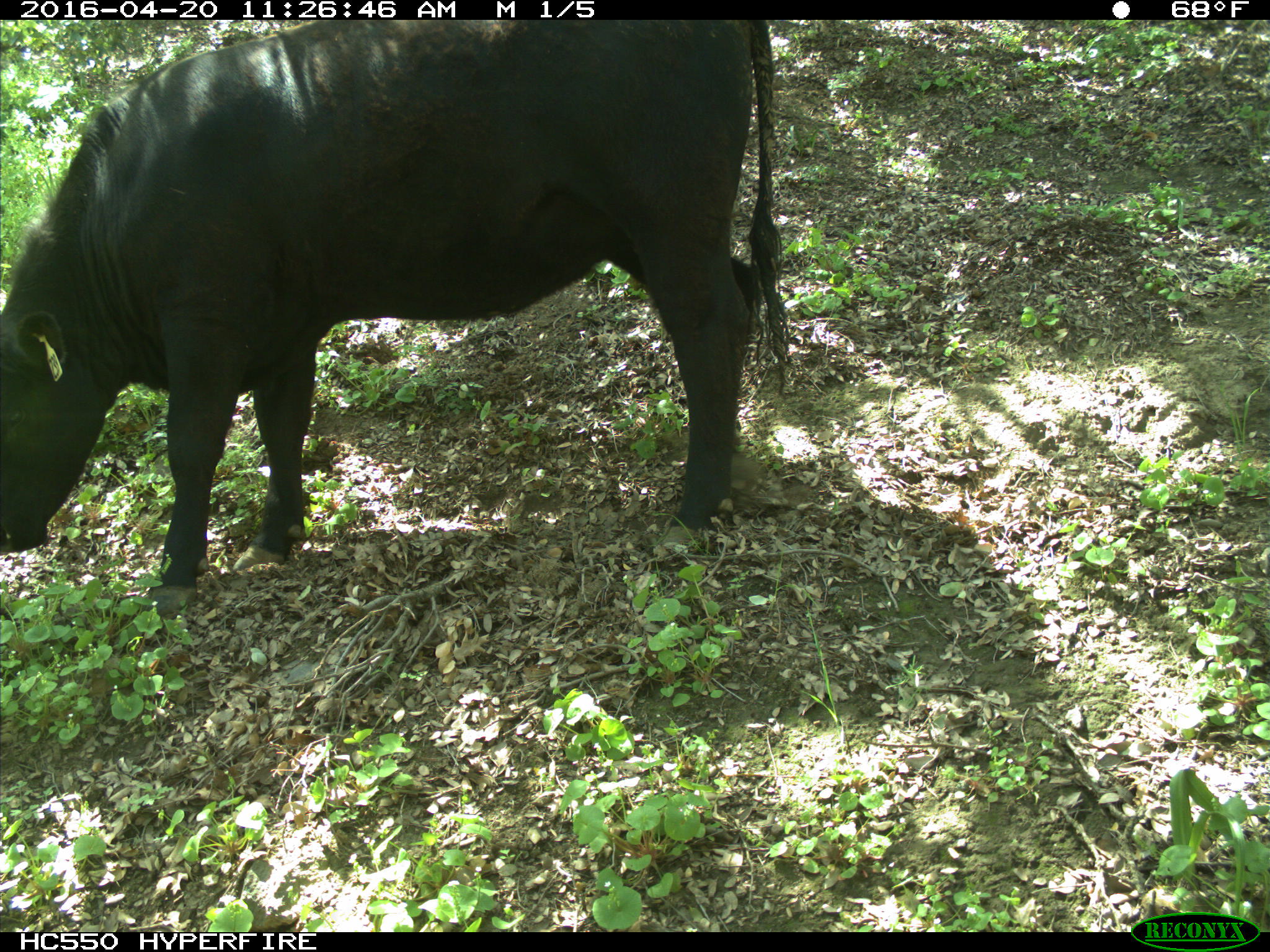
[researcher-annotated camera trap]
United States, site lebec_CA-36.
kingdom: Animalia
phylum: Chordata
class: Mammalia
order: Artiodactyla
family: Bovidae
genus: Bos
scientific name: Bos taurus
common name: domestic cow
Bos taurus (domestic cow).